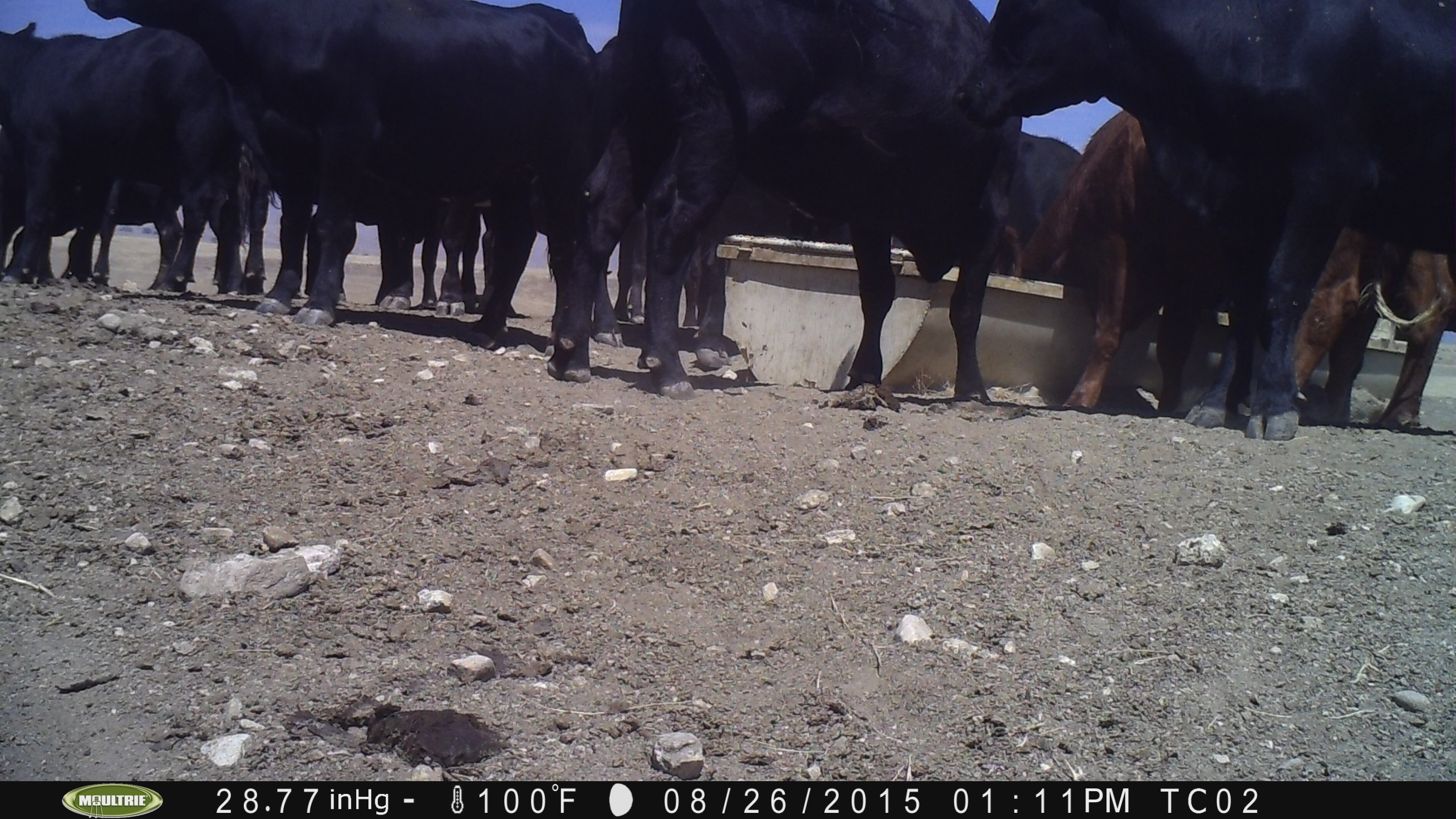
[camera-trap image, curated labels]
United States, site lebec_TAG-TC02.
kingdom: Animalia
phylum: Chordata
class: Mammalia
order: Artiodactyla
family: Bovidae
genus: Bos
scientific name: Bos taurus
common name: domestic cow